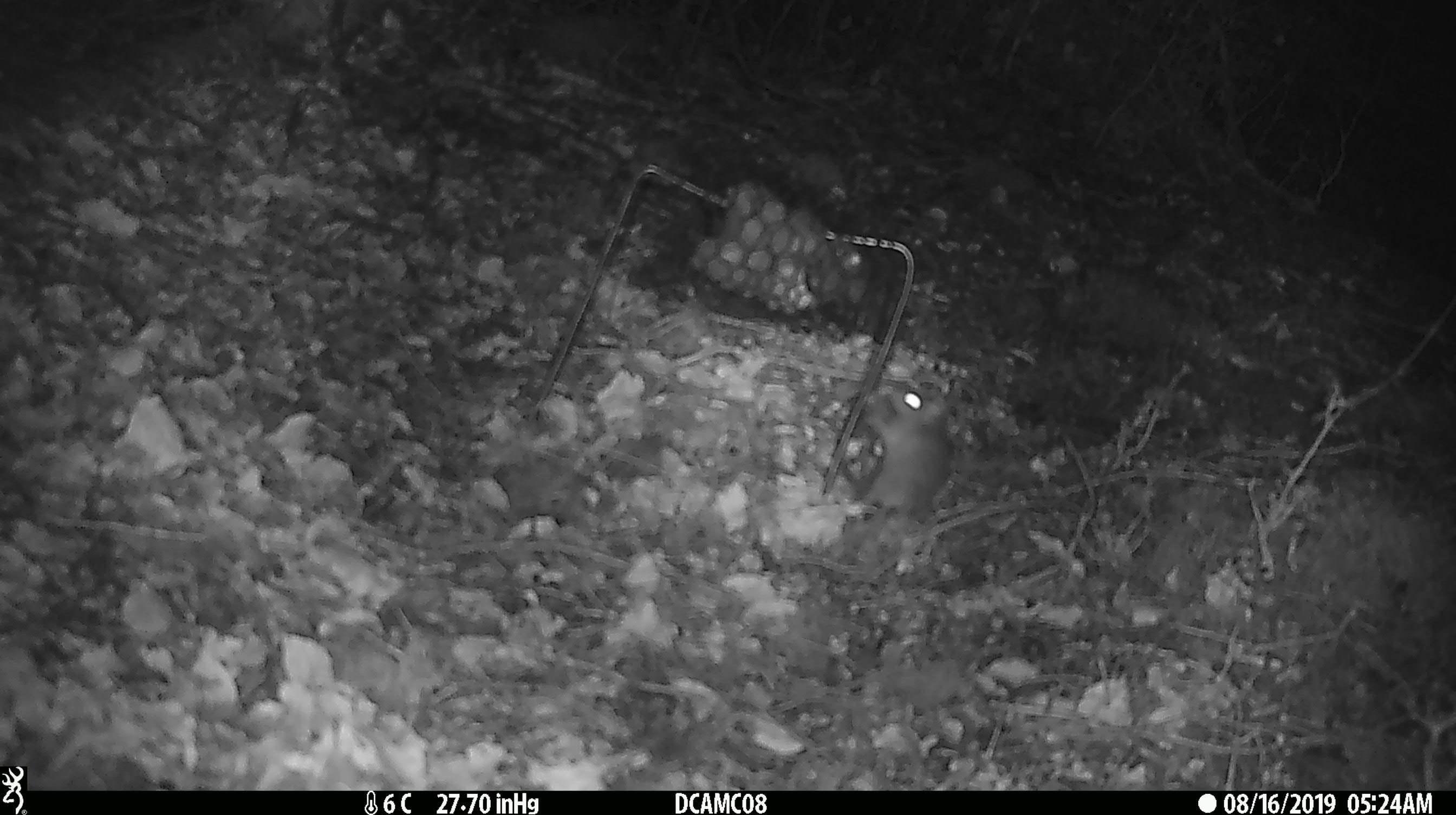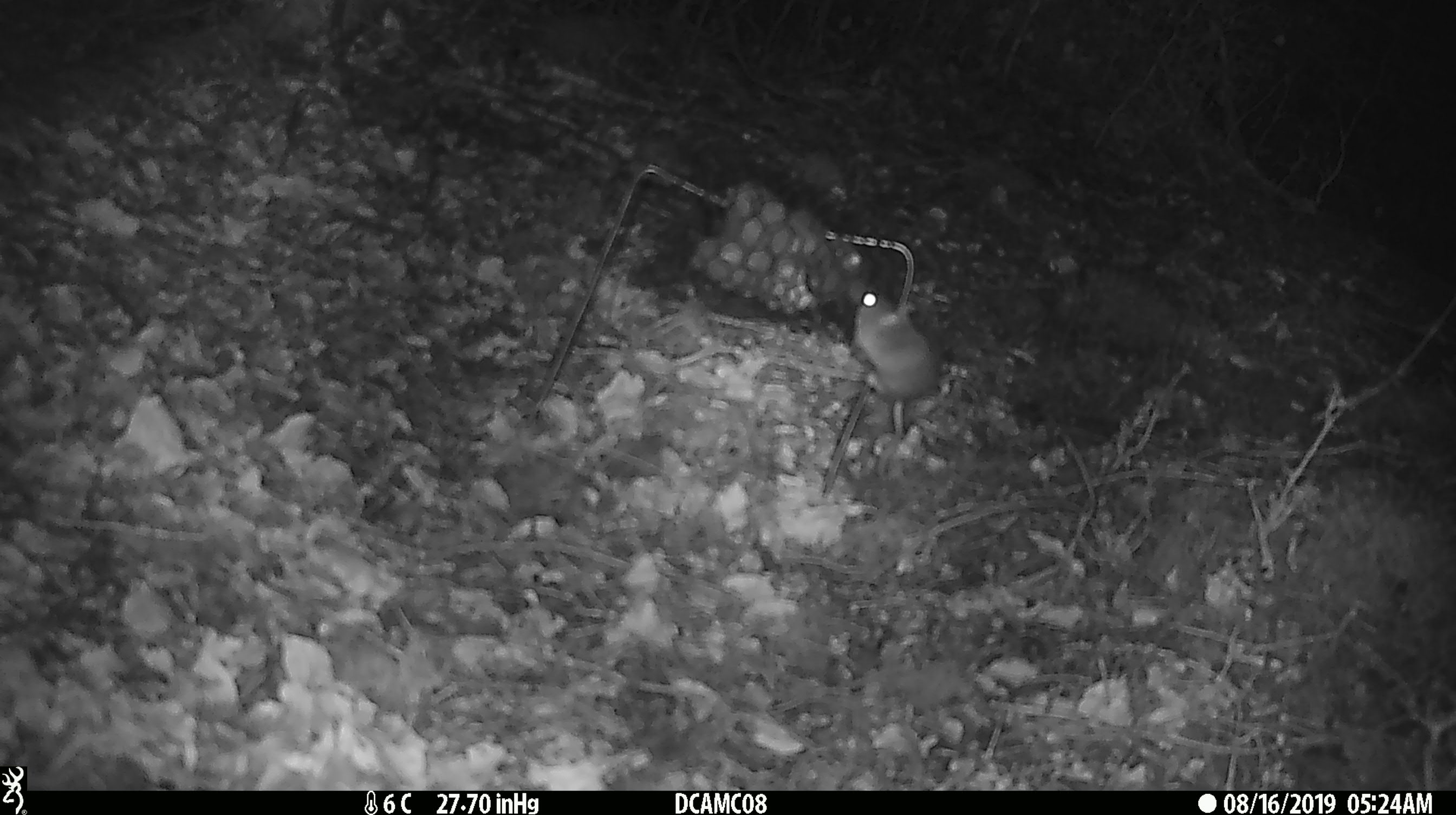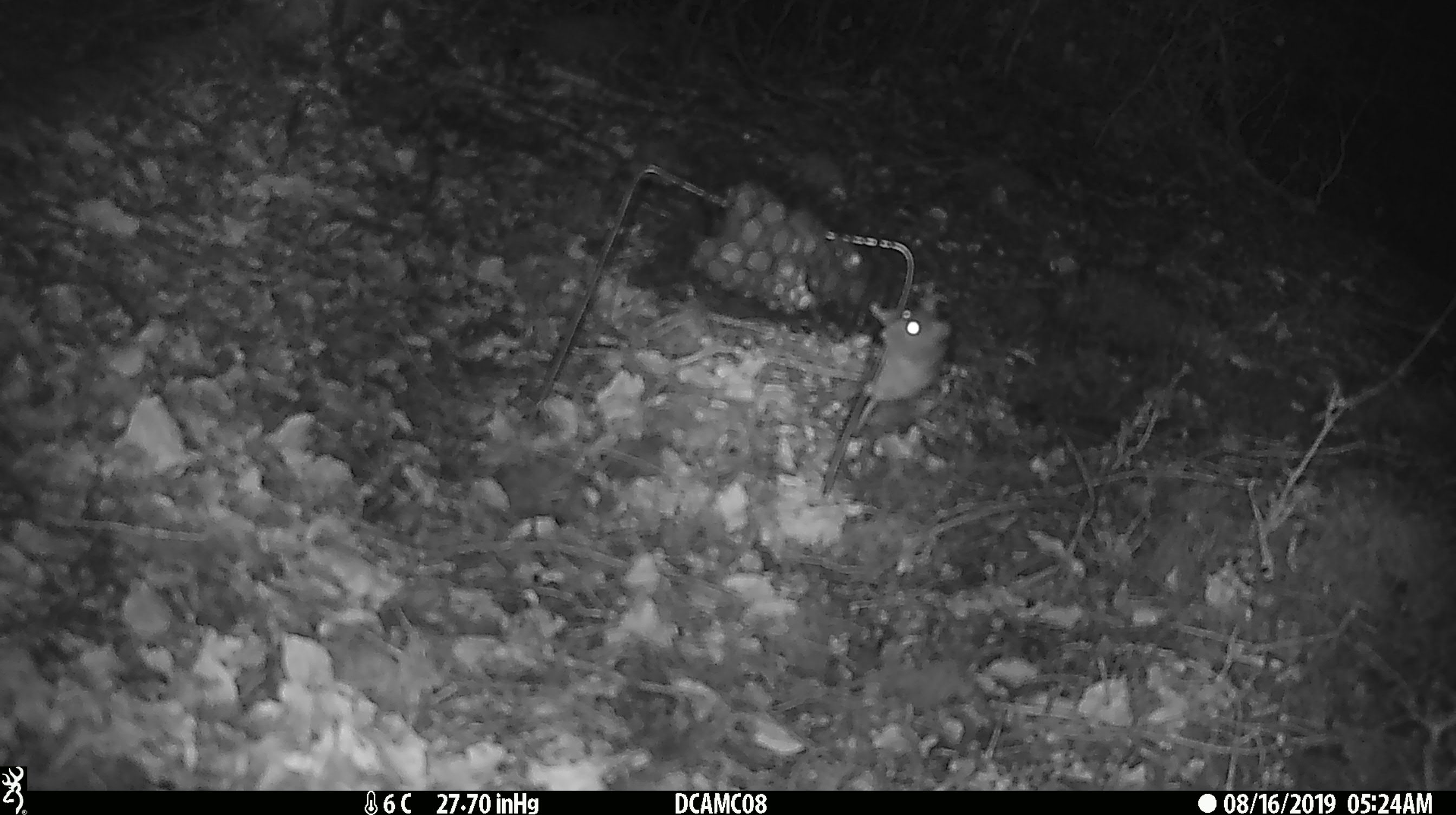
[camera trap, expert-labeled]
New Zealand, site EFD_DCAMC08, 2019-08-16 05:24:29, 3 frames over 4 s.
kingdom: Animalia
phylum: Chordata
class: Mammalia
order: Rodentia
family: Muridae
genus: Mus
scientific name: Mus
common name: mouse